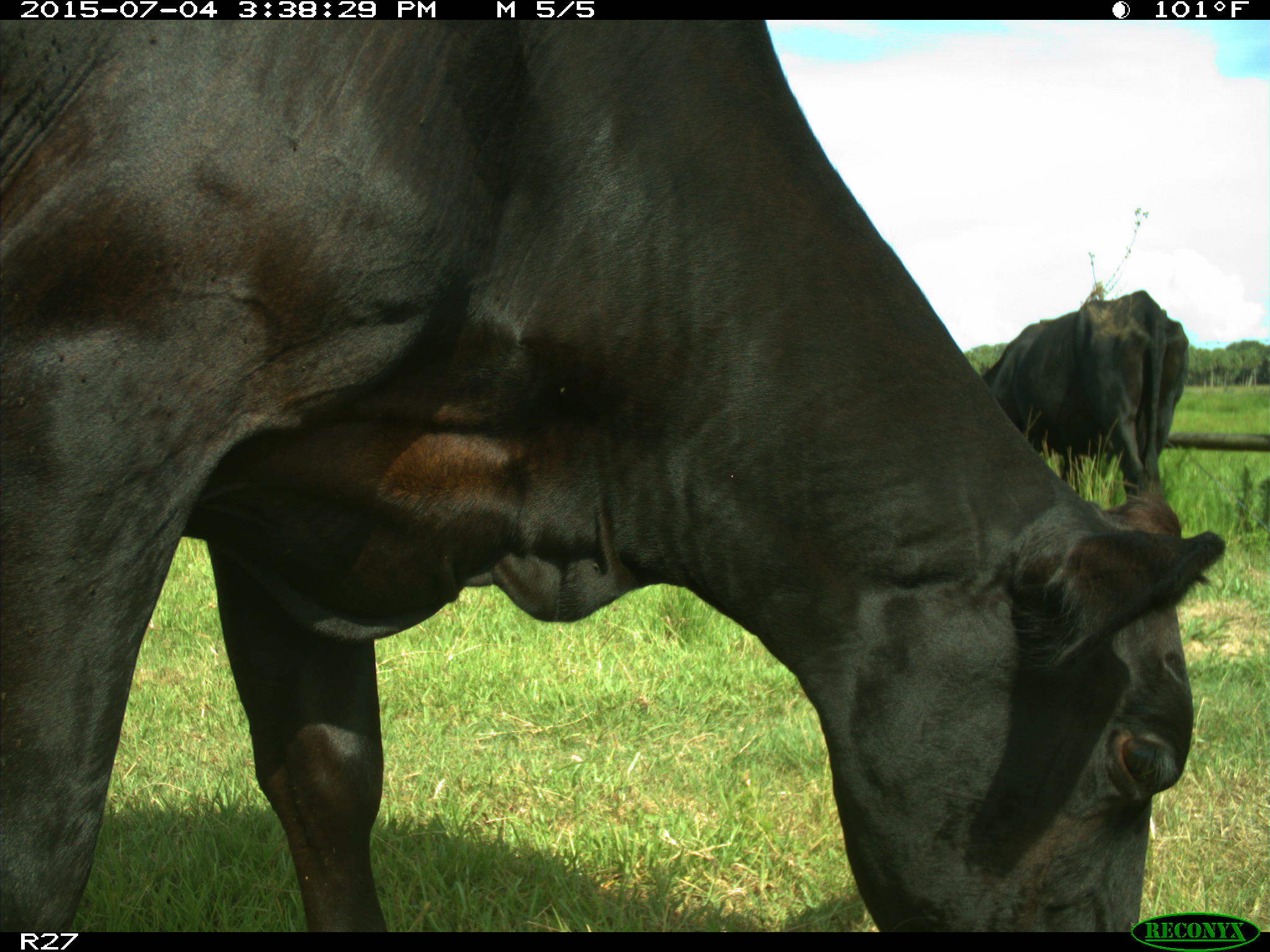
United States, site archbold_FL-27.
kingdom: Animalia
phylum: Chordata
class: Mammalia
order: Artiodactyla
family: Bovidae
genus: Bos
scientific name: Bos taurus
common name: domestic cow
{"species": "Bos taurus (domestic cow)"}